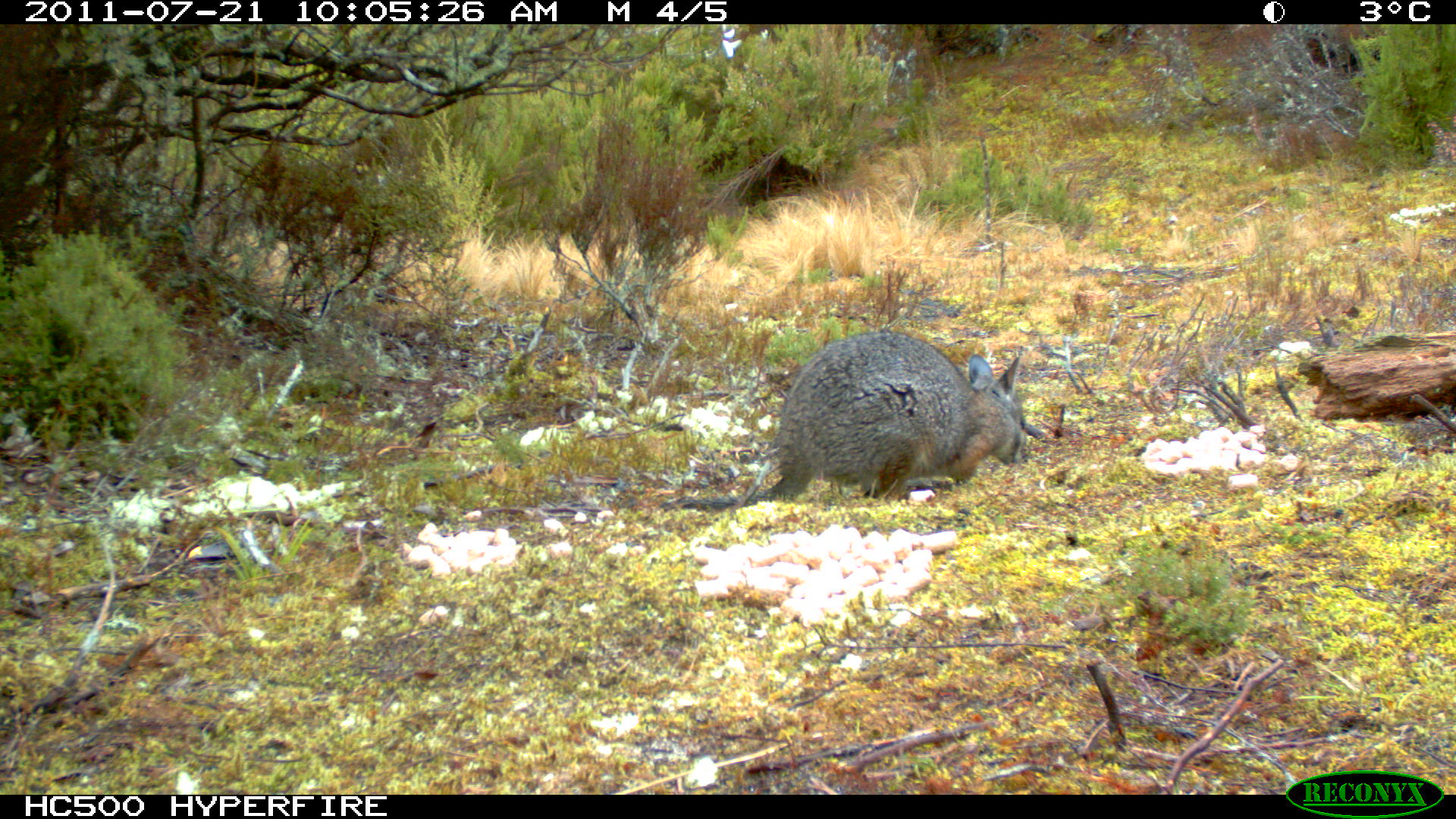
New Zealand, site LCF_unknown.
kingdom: Animalia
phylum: Chordata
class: Mammalia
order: Diprotodontia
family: Macropodidae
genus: Notamacropus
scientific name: Notamacropus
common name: wallaby